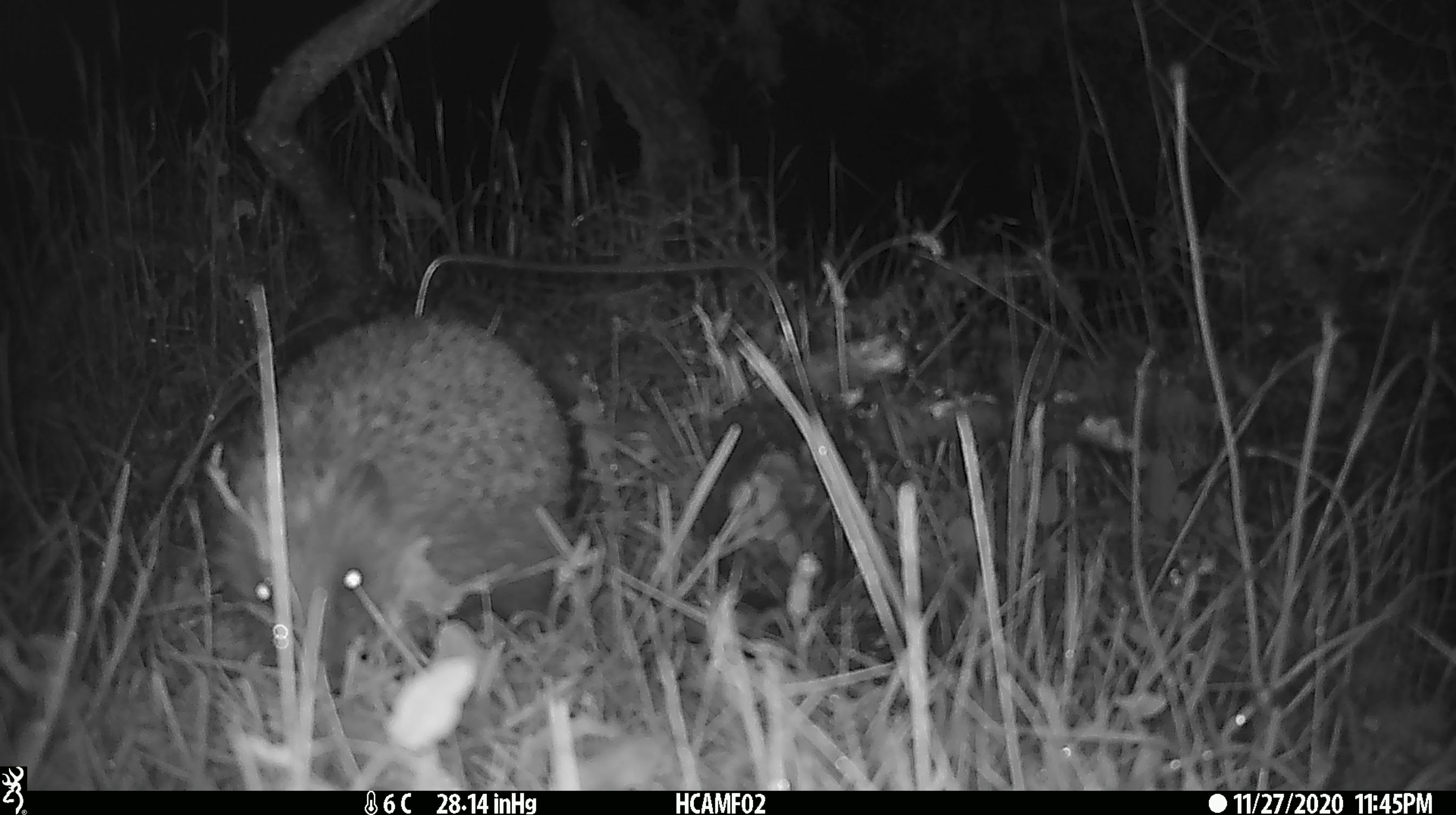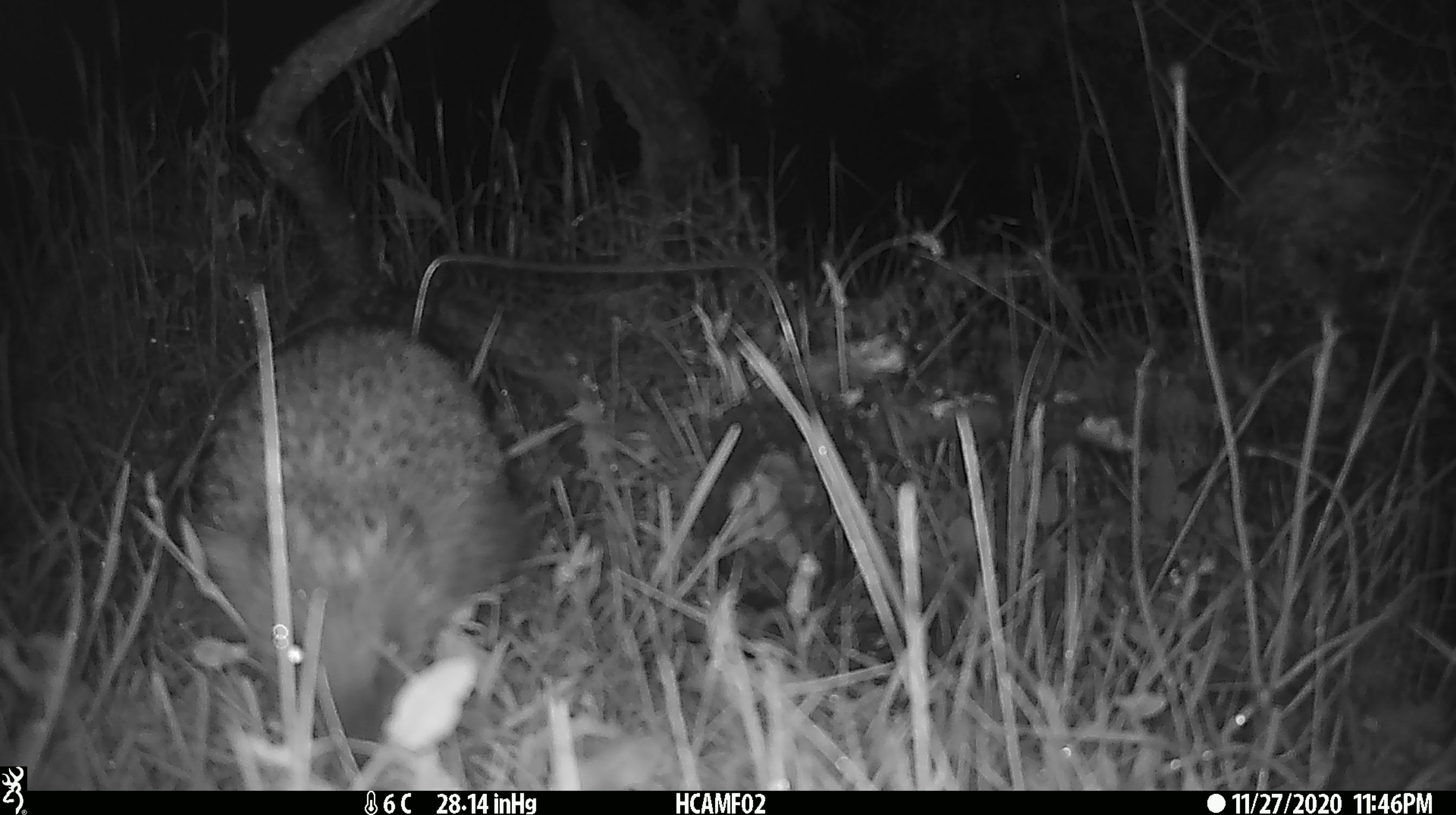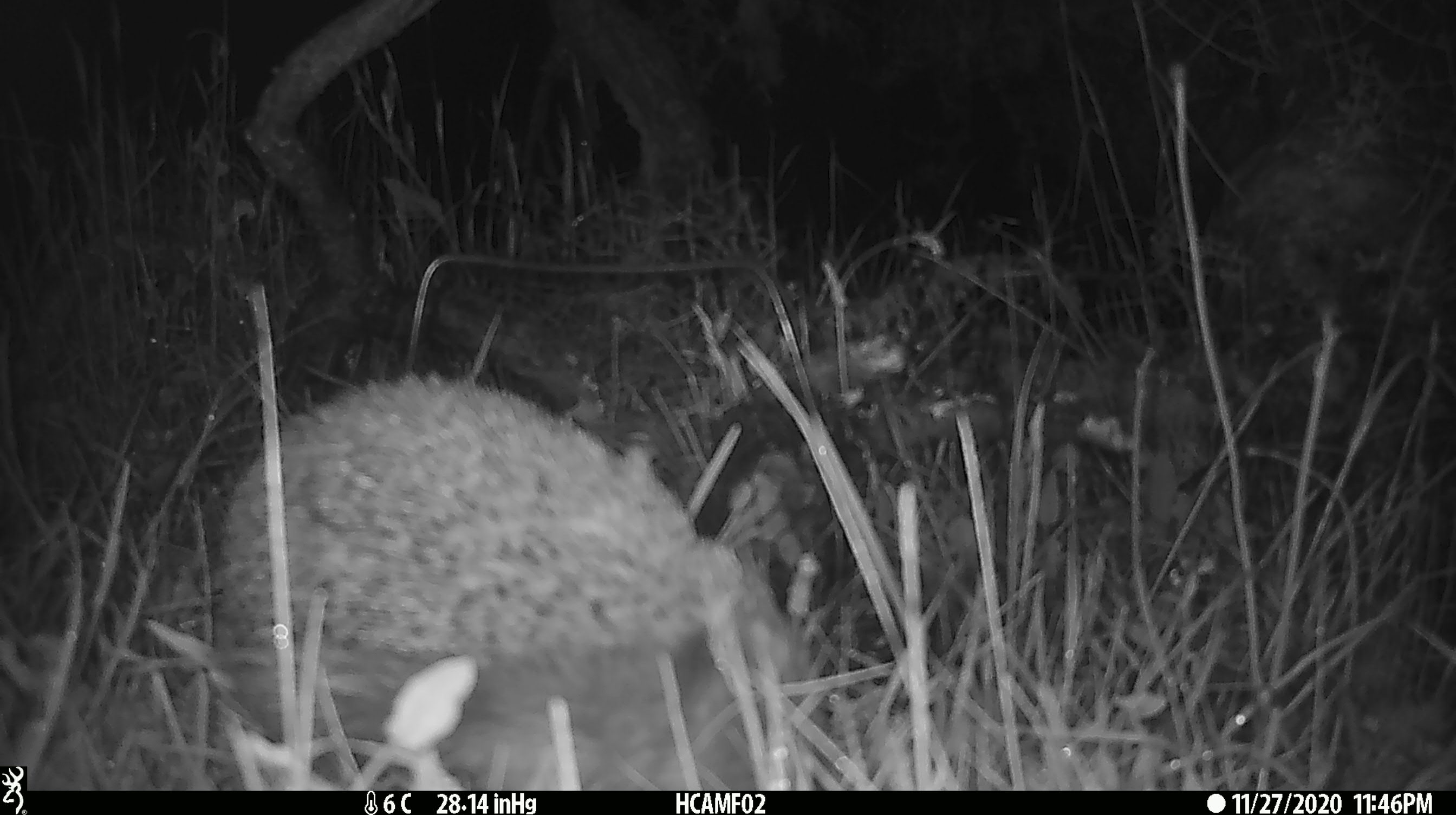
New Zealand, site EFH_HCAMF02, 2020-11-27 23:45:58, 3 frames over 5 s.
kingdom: Animalia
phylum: Chordata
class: Mammalia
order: Eulipotyphla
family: Erinaceidae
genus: Erinaceus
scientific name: Erinaceus europaeus europaeus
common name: european hedgehog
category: hedgehog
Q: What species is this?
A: Hedgehog (european hedgehog) (Erinaceus europaeus europaeus).